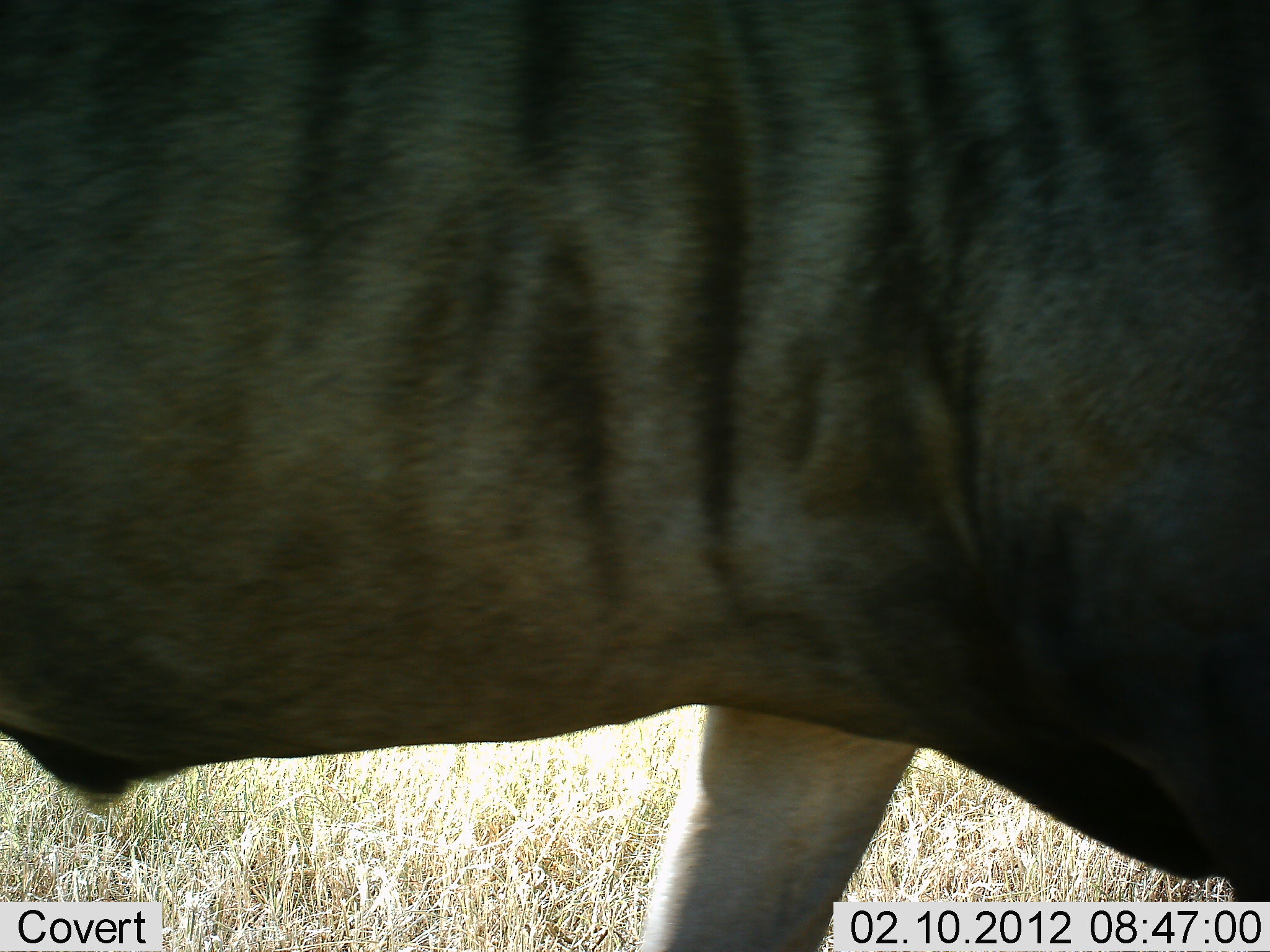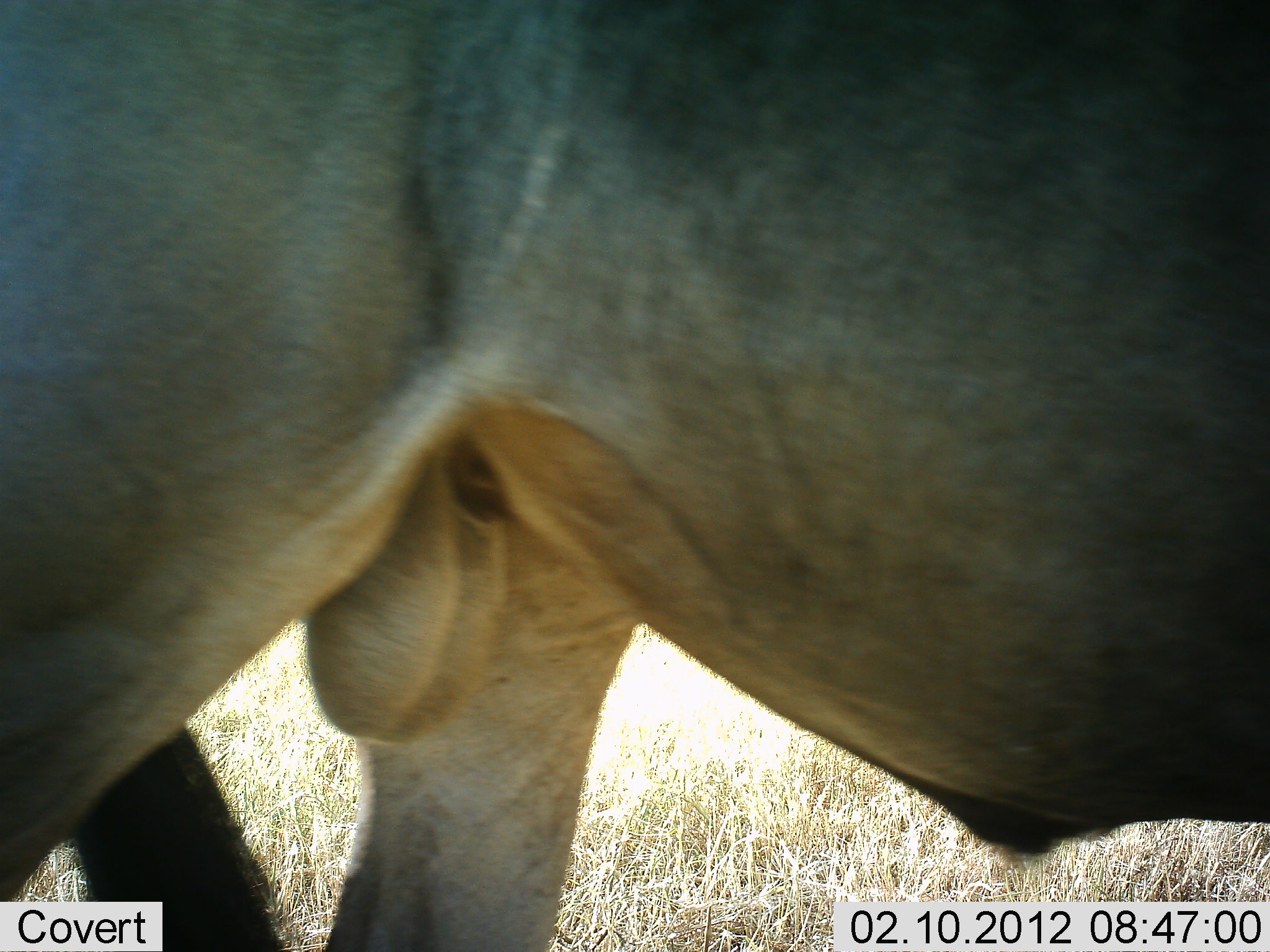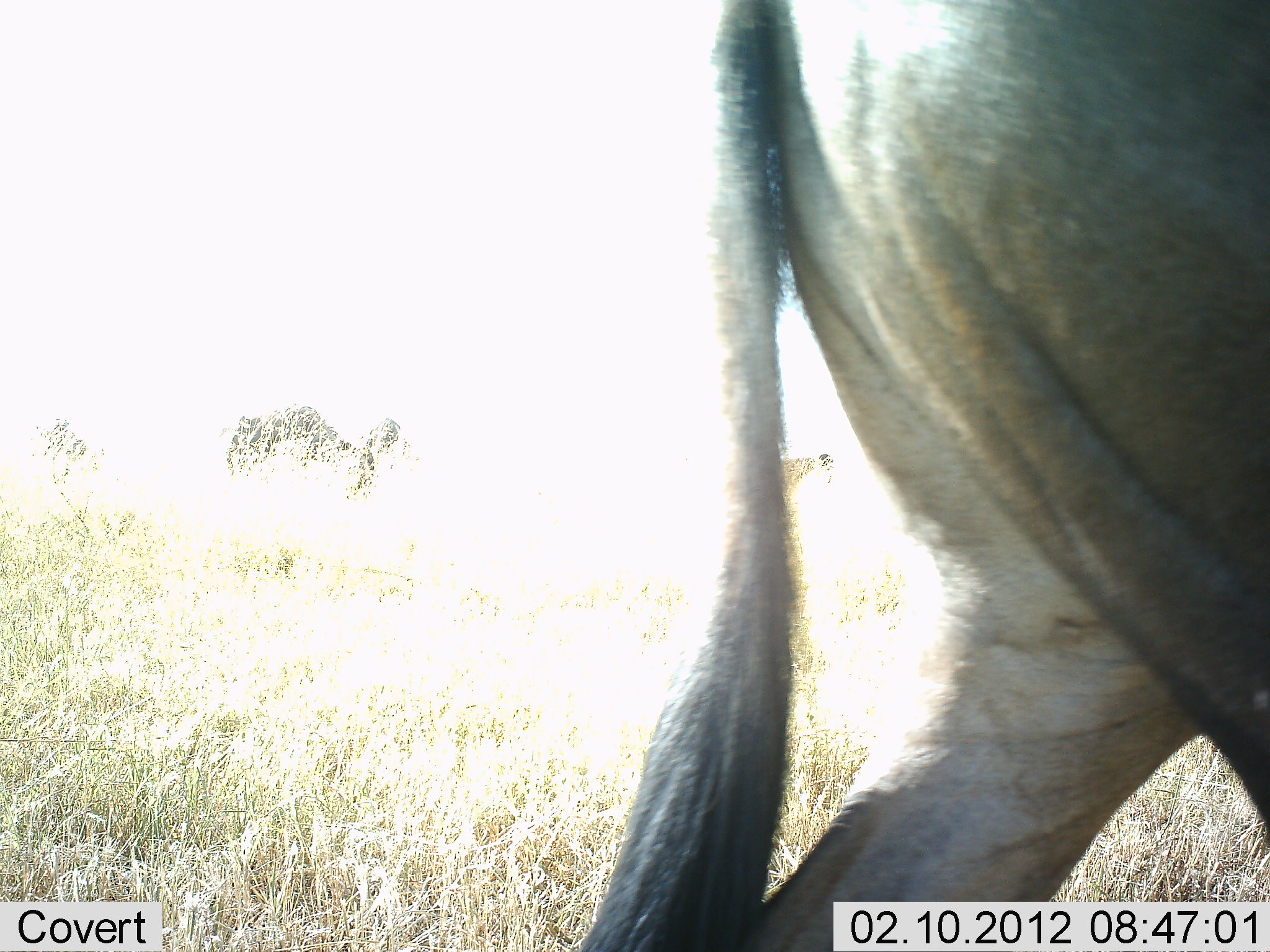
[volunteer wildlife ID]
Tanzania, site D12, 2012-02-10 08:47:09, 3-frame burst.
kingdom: Animalia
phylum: Chordata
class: Mammalia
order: Artiodactyla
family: Bovidae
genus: Connochaetes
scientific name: Connochaetes taurinus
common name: blue wildebeest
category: wildebeest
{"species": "wildebeest (blue wildebeest) (Connochaetes taurinus)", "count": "1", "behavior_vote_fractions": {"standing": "25%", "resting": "0%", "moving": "83%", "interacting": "0%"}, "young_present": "0%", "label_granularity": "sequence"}